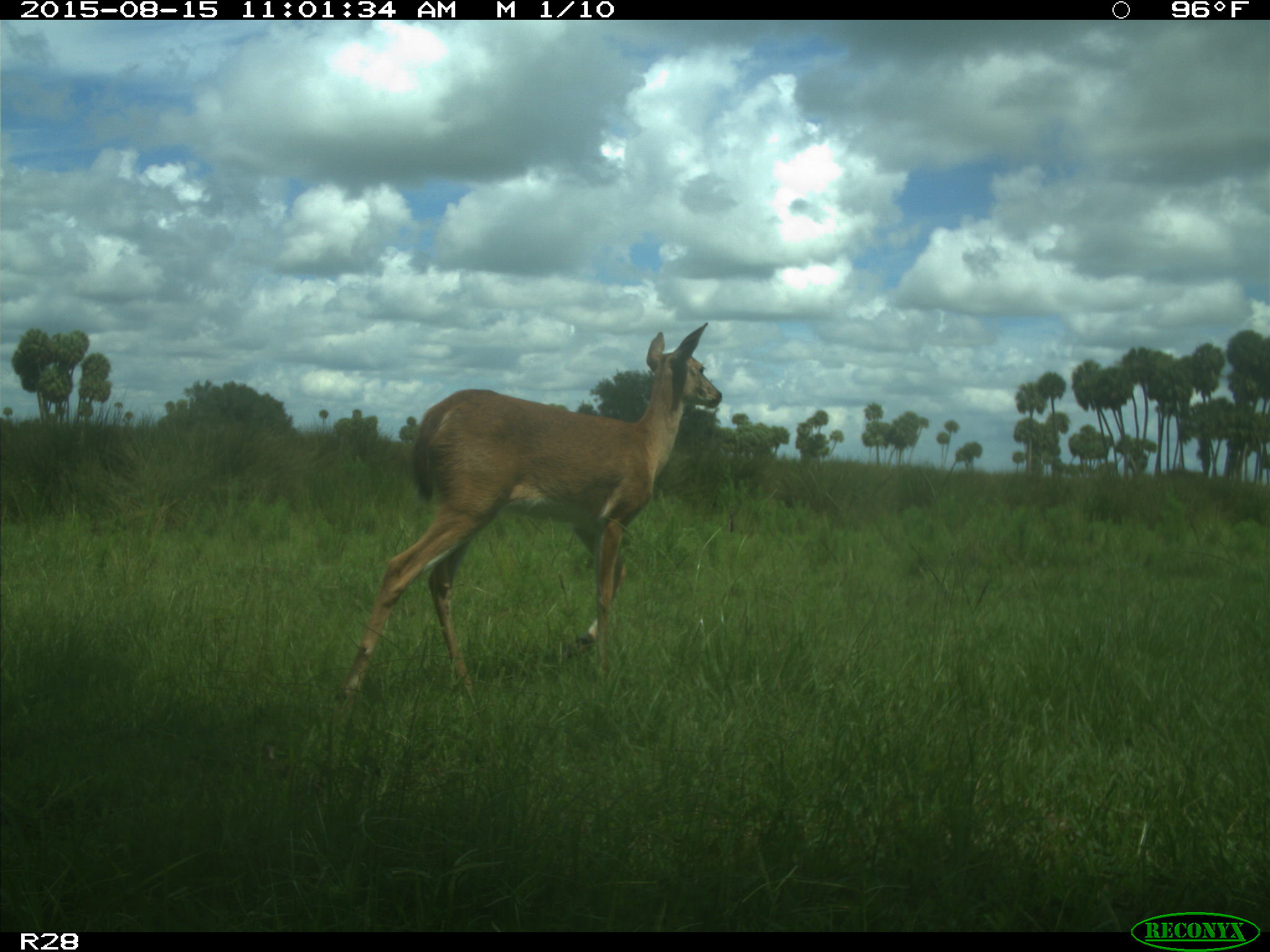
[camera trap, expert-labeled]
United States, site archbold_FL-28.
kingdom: Animalia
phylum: Chordata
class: Mammalia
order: Artiodactyla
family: Cervidae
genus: Odocoileus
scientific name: Odocoileus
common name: deer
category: unidentified deer